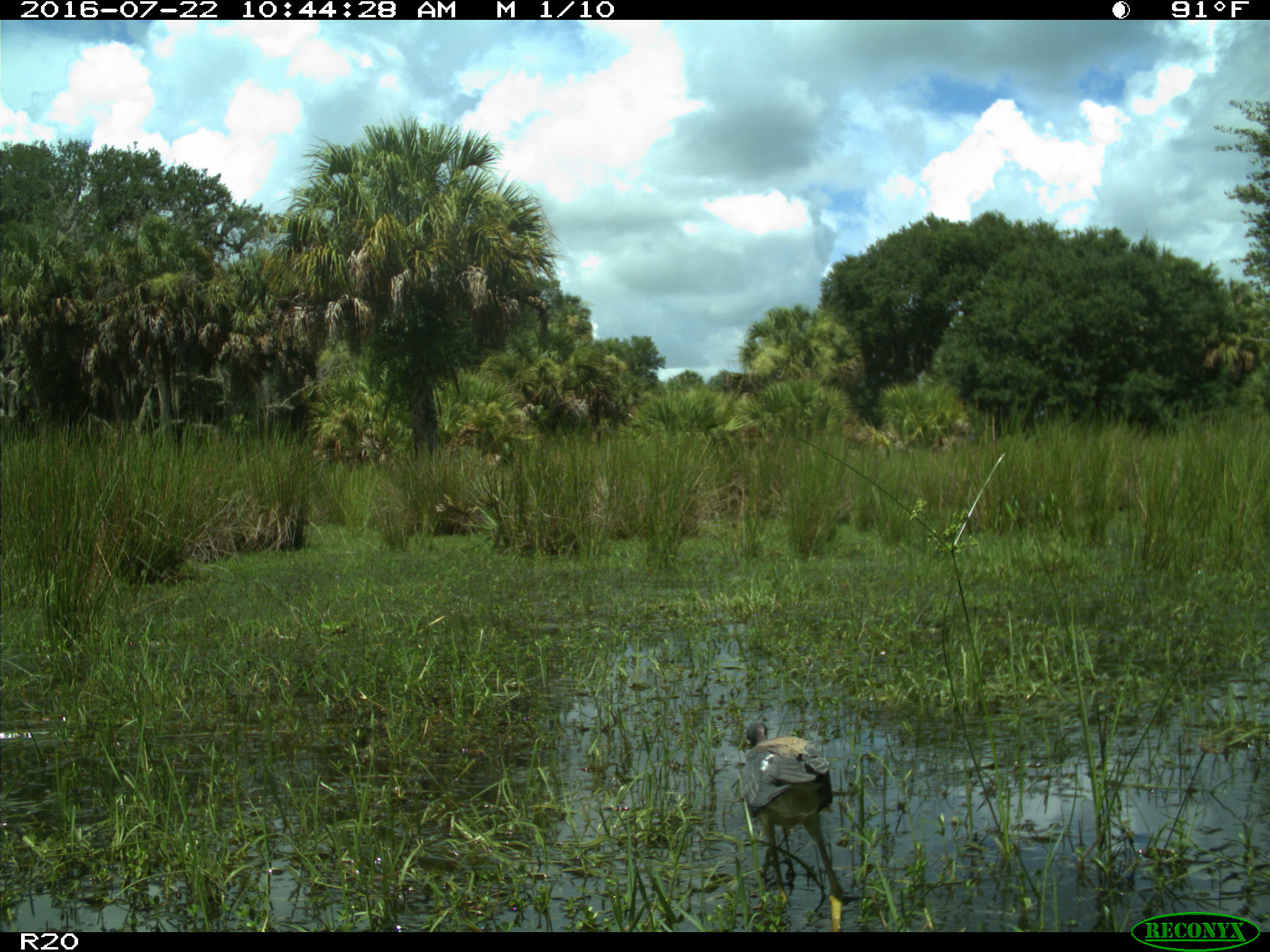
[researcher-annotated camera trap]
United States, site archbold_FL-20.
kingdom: Animalia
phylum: Chordata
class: Aves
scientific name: Aves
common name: birds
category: unidentified bird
Unidentified bird (birds) (Aves).